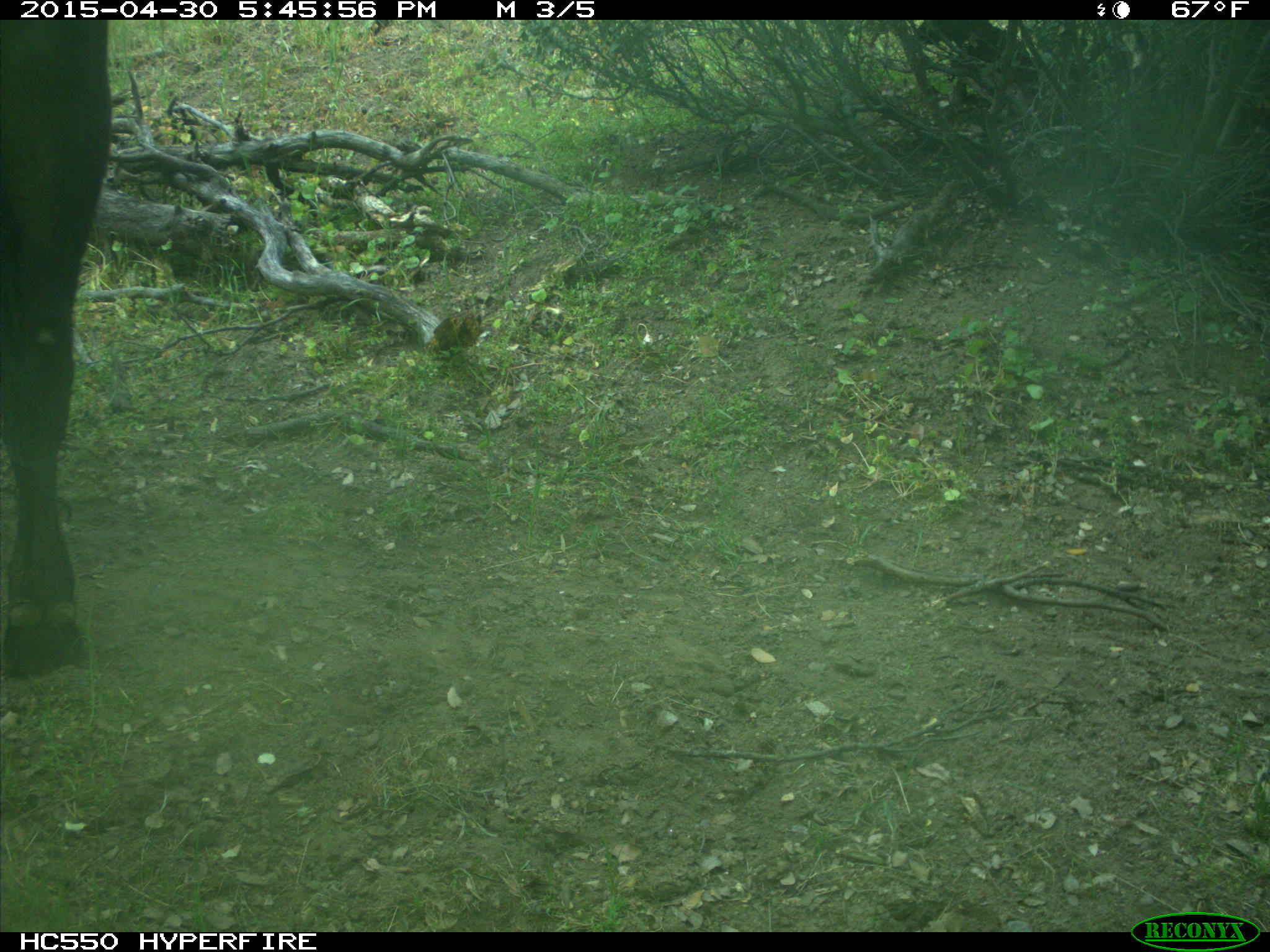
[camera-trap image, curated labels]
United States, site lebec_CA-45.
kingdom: Animalia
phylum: Chordata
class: Mammalia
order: Artiodactyla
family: Bovidae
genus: Bos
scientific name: Bos taurus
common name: domestic cow